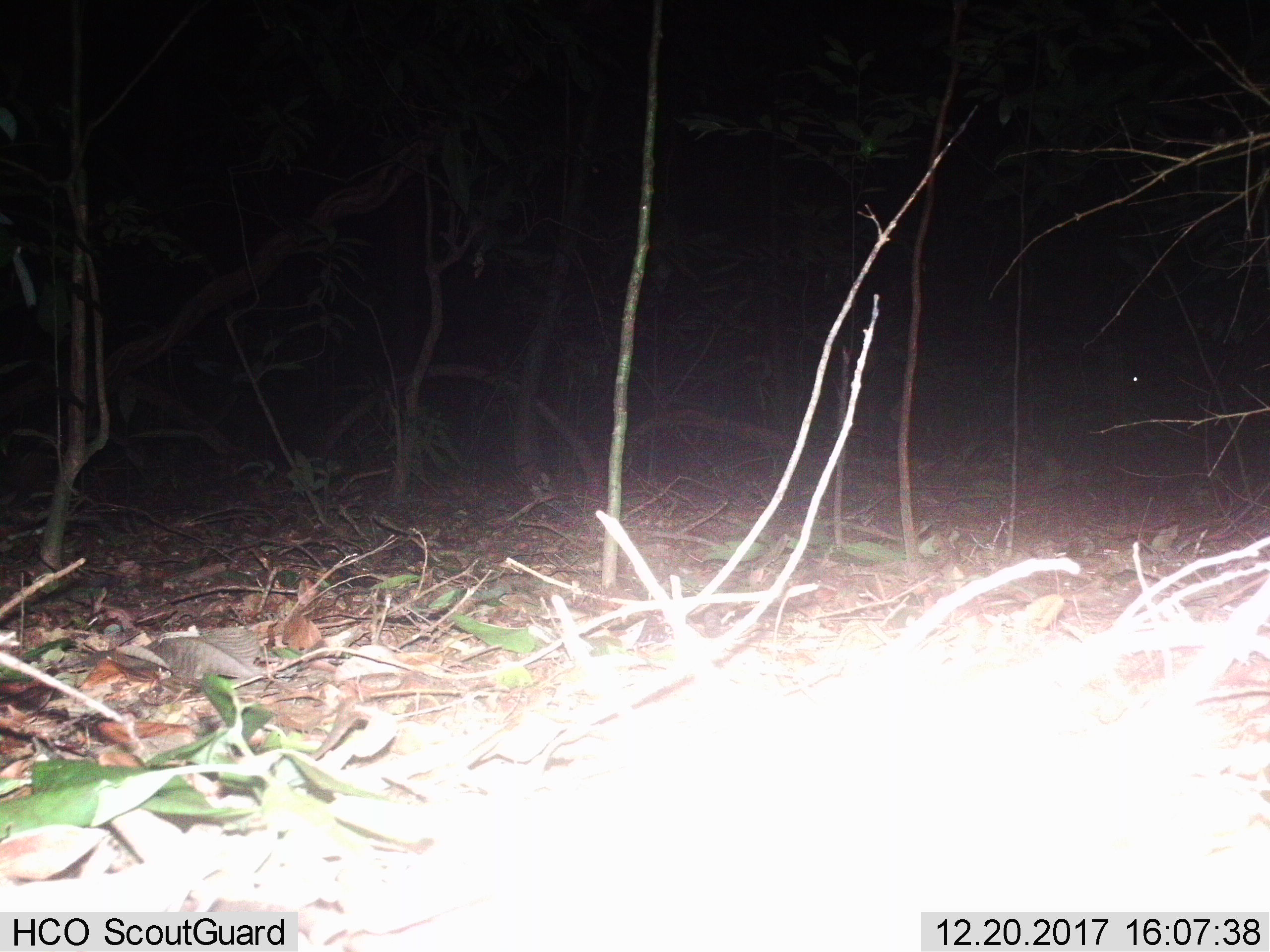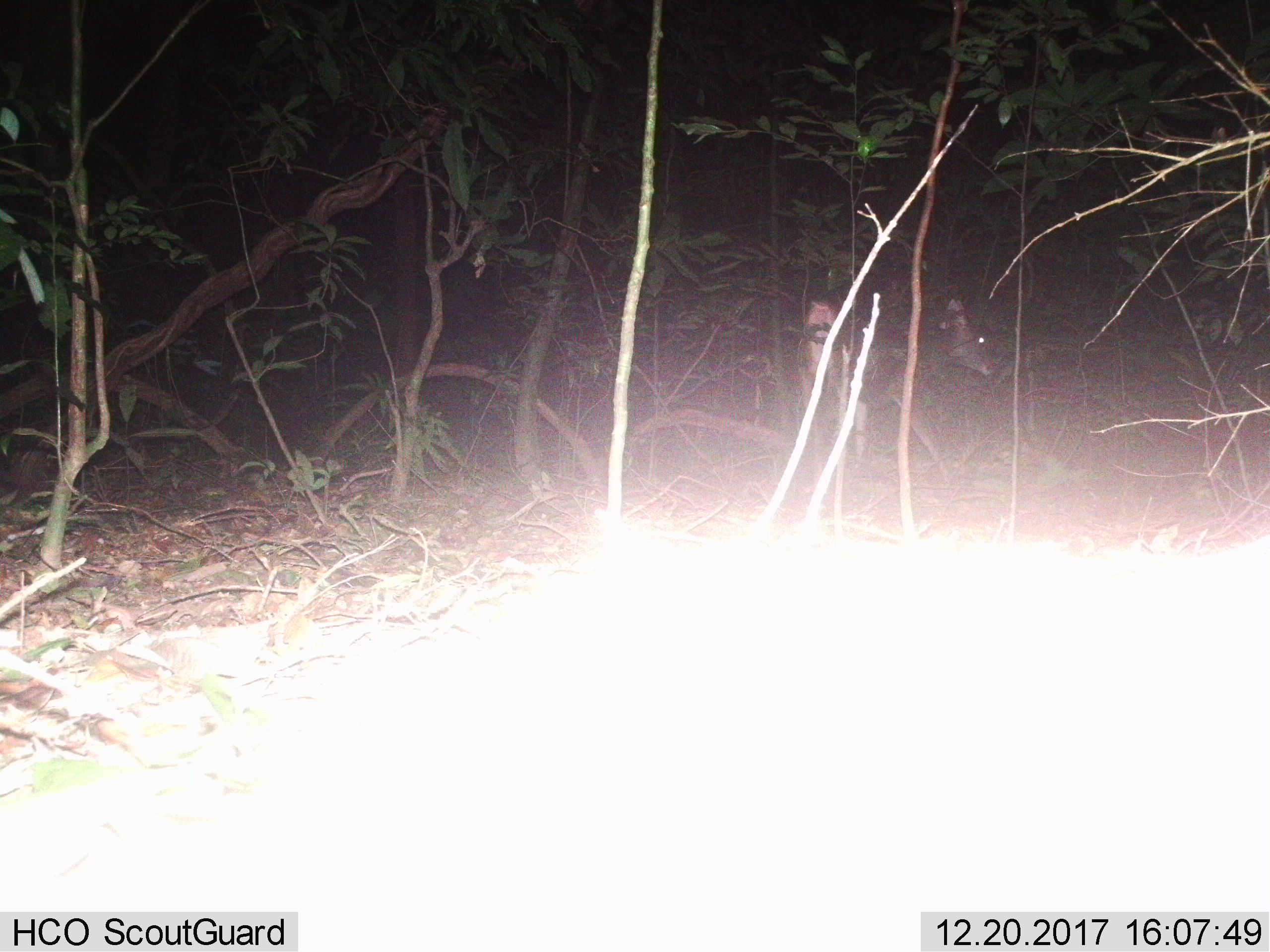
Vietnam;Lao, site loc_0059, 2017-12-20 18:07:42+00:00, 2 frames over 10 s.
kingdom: Animalia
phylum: Chordata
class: Mammalia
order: Artiodactyla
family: Cervidae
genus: Rusa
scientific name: Rusa unicolor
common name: sambar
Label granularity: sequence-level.